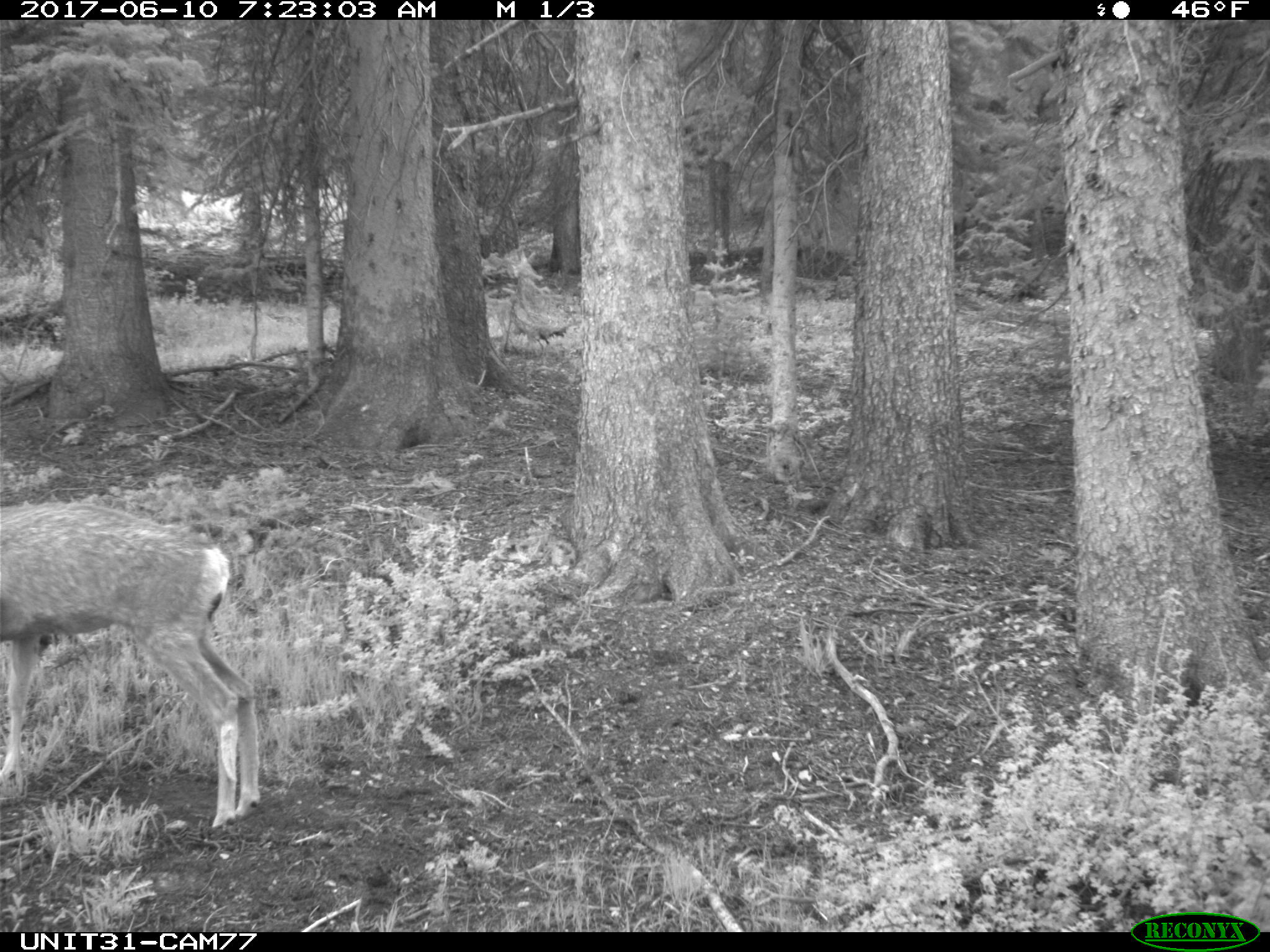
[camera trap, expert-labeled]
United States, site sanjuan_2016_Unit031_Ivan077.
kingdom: Animalia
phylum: Chordata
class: Mammalia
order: Artiodactyla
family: Cervidae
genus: Odocoileus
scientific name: Odocoileus hemionus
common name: mule deer